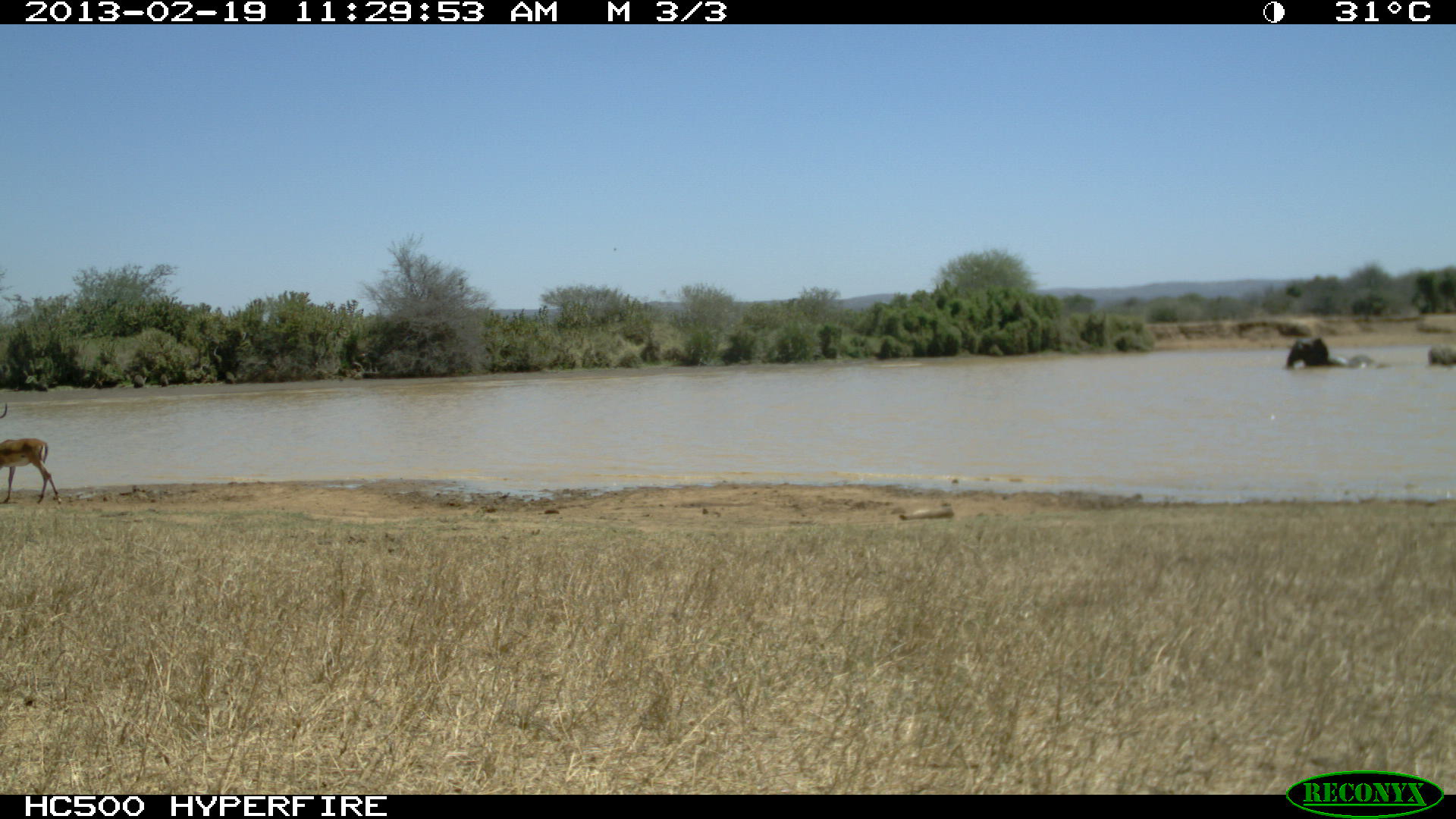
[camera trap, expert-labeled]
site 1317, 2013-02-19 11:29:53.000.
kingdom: Animalia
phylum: Chordata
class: Mammalia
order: Artiodactyla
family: Bovidae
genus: Aepyceros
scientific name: Aepyceros melampus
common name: impala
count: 1